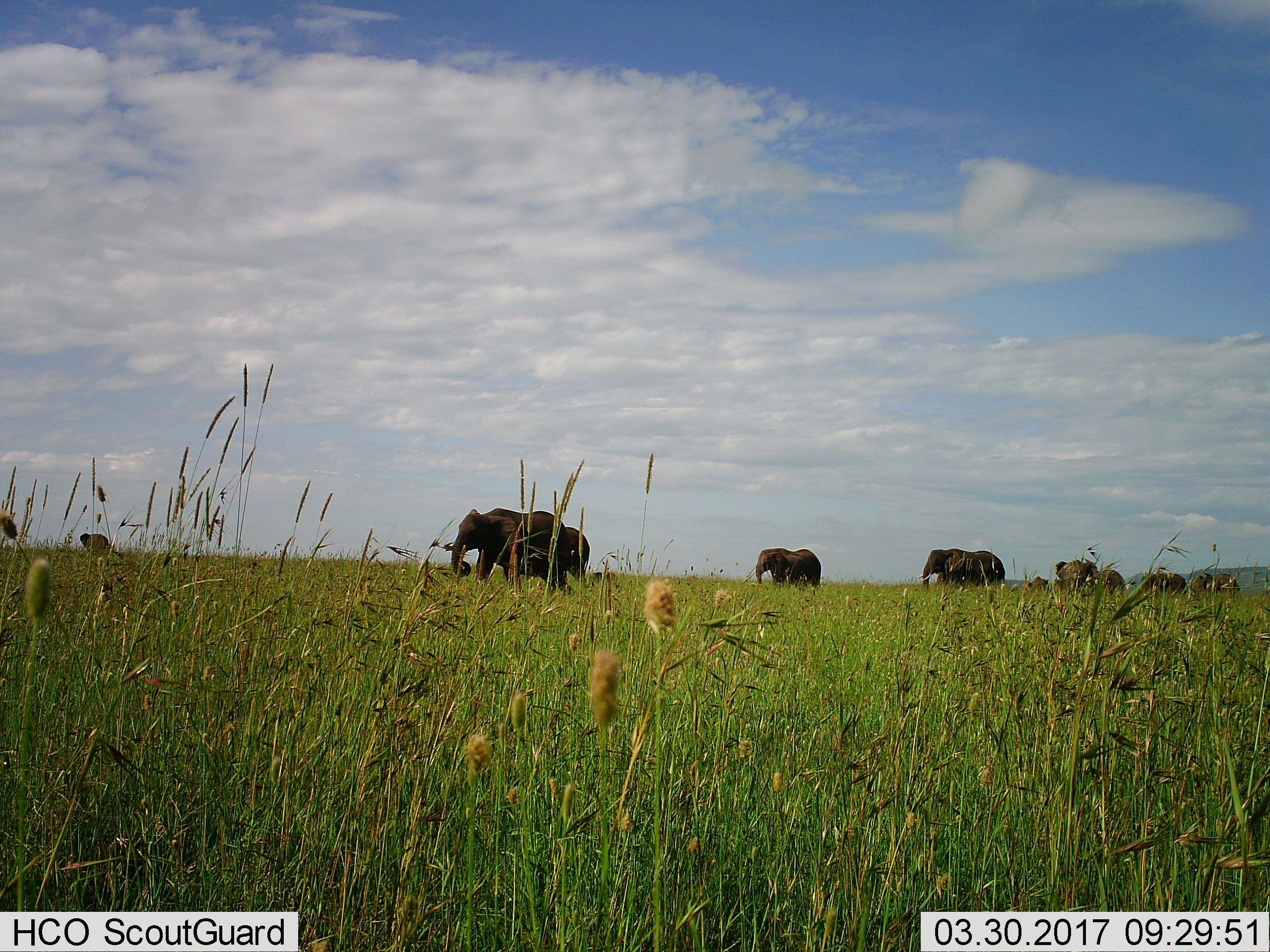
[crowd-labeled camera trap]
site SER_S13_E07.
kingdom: Animalia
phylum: Chordata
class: Mammalia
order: Proboscidea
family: Elephantidae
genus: Loxodonta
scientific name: Loxodonta africana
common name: african bush elephant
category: elephant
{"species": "elephant (african bush elephant) (Loxodonta africana)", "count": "11-50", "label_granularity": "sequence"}